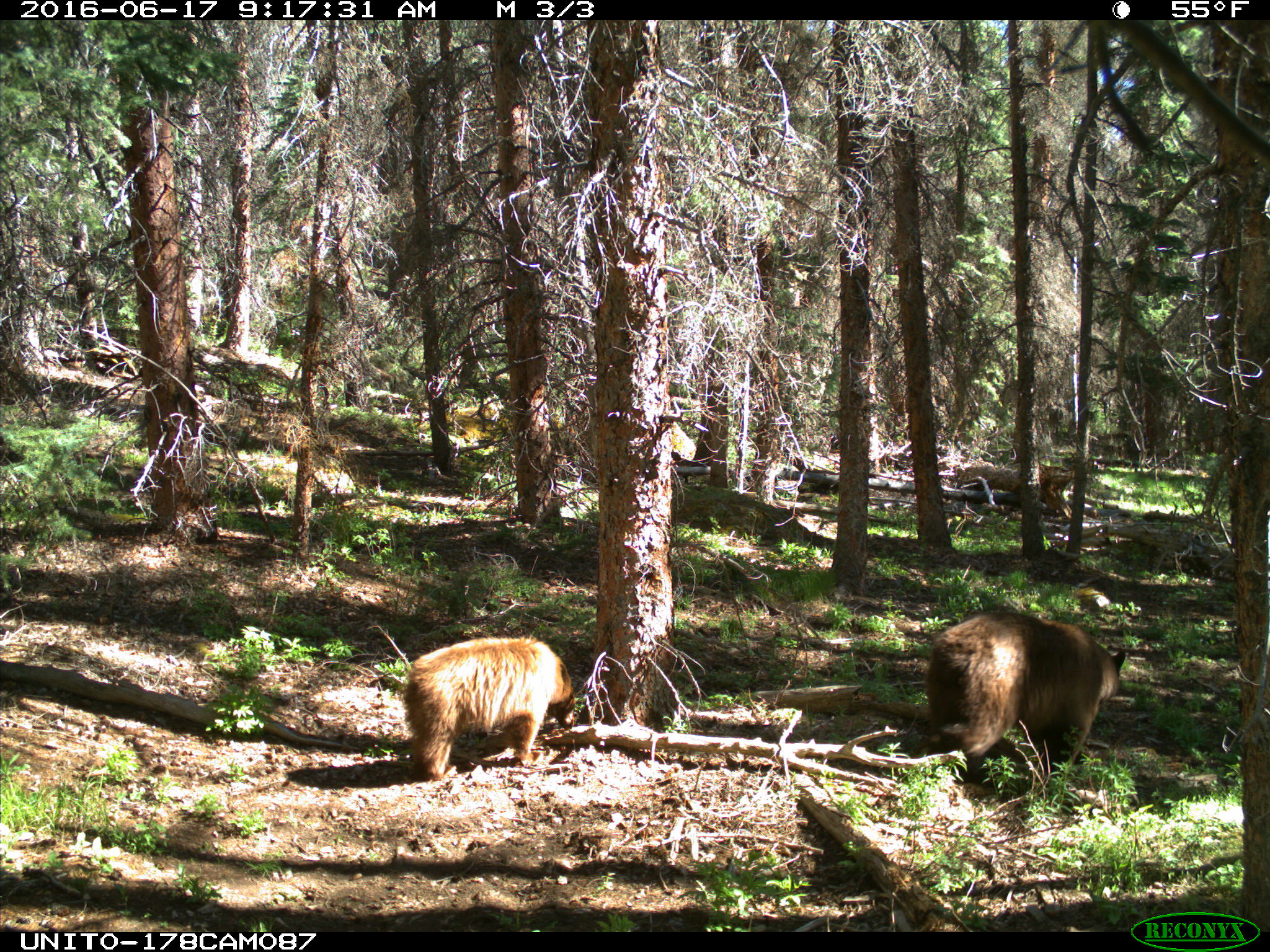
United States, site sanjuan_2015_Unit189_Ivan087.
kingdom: Animalia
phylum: Chordata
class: Mammalia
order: Carnivora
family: Ursidae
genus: Ursus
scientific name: Ursus americanus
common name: american black bear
Ursus americanus (american black bear).